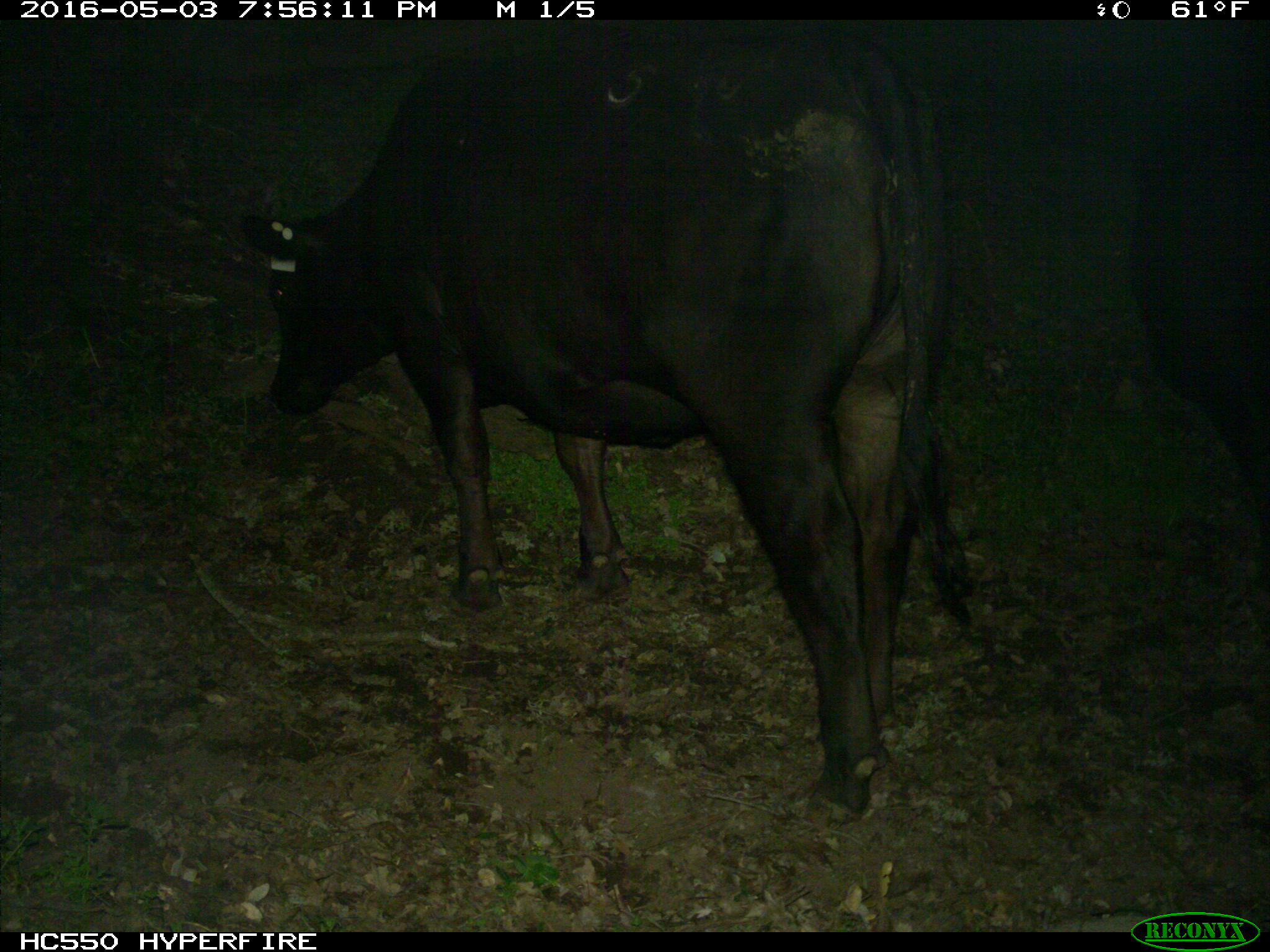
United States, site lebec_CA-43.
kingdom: Animalia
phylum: Chordata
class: Mammalia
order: Artiodactyla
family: Bovidae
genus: Bos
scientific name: Bos taurus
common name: domestic cow